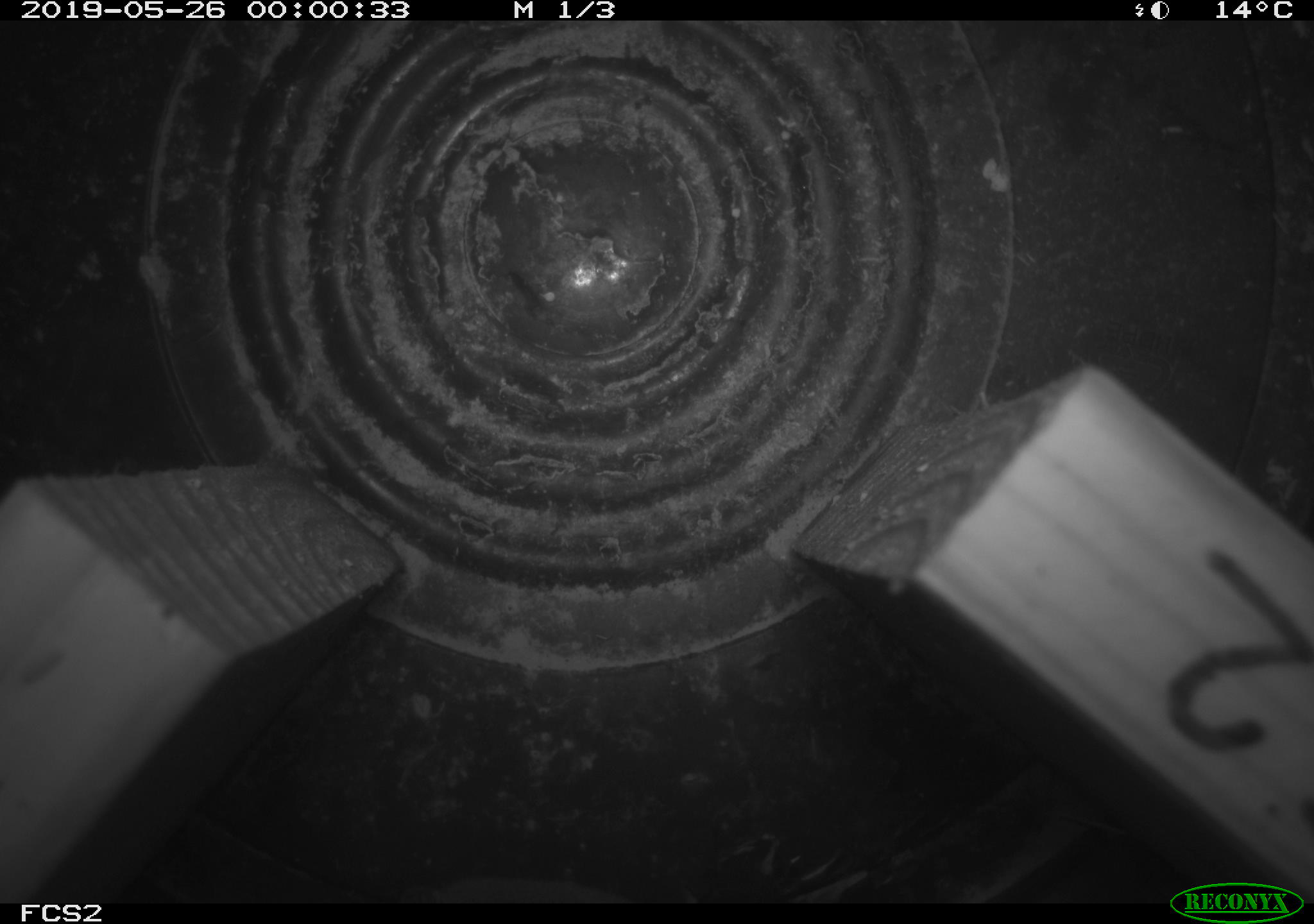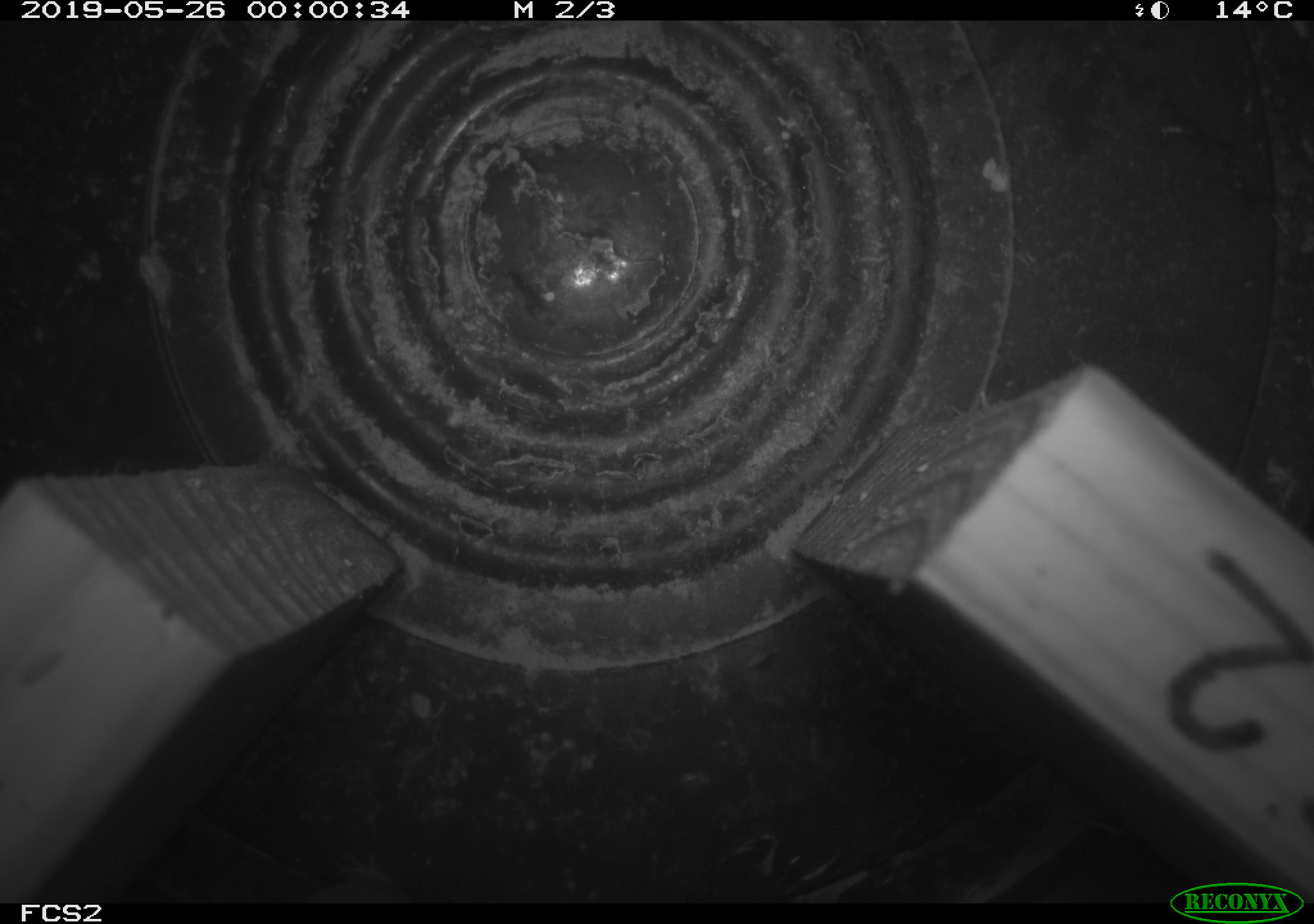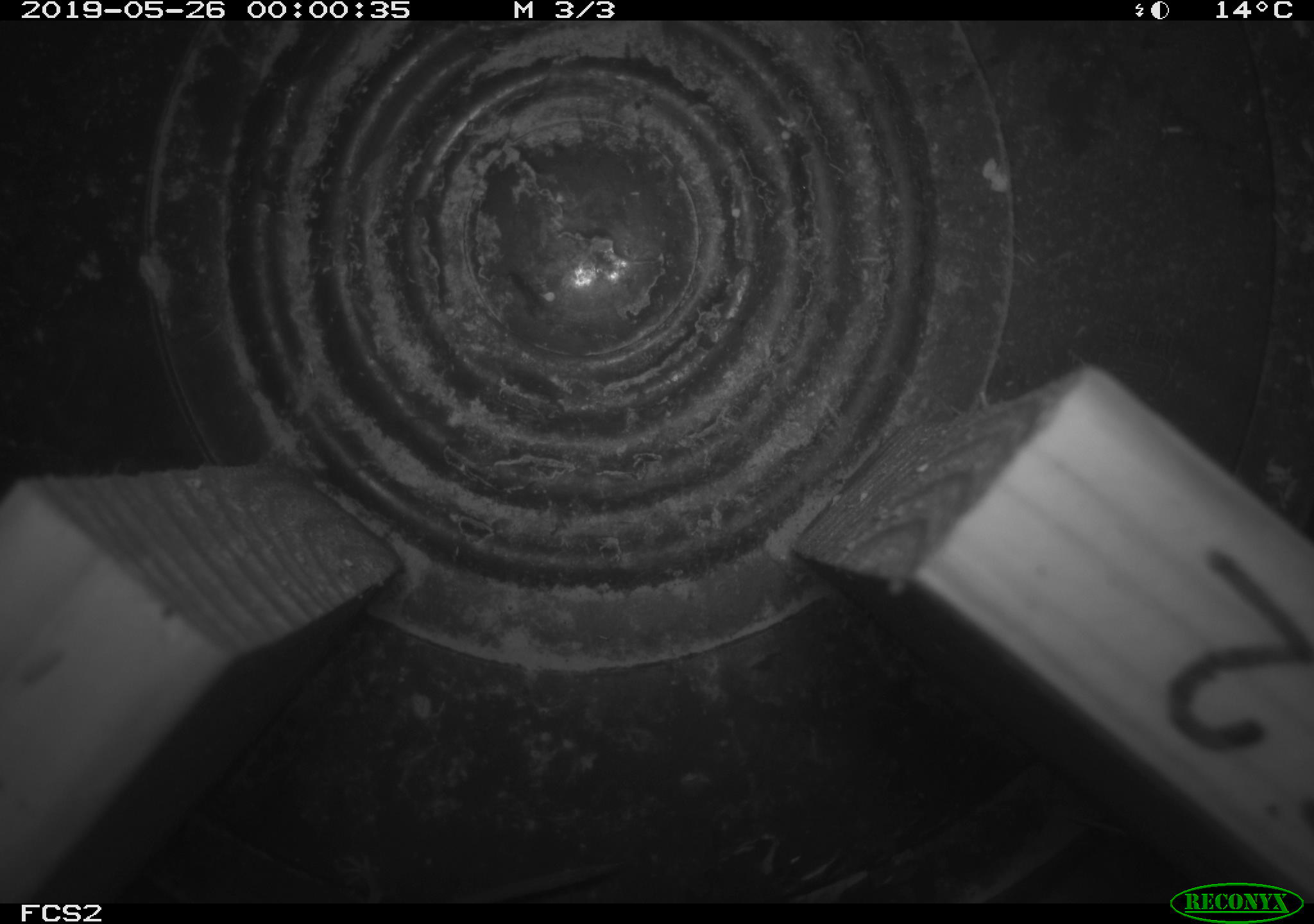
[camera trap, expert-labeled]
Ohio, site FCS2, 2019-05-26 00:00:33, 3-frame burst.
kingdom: Animalia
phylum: Chordata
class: Mammalia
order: Eulipotyphla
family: Soricidae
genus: Sorex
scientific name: Sorex cinereus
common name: masked shrew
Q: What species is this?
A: Masked shrew (Sorex cinereus).